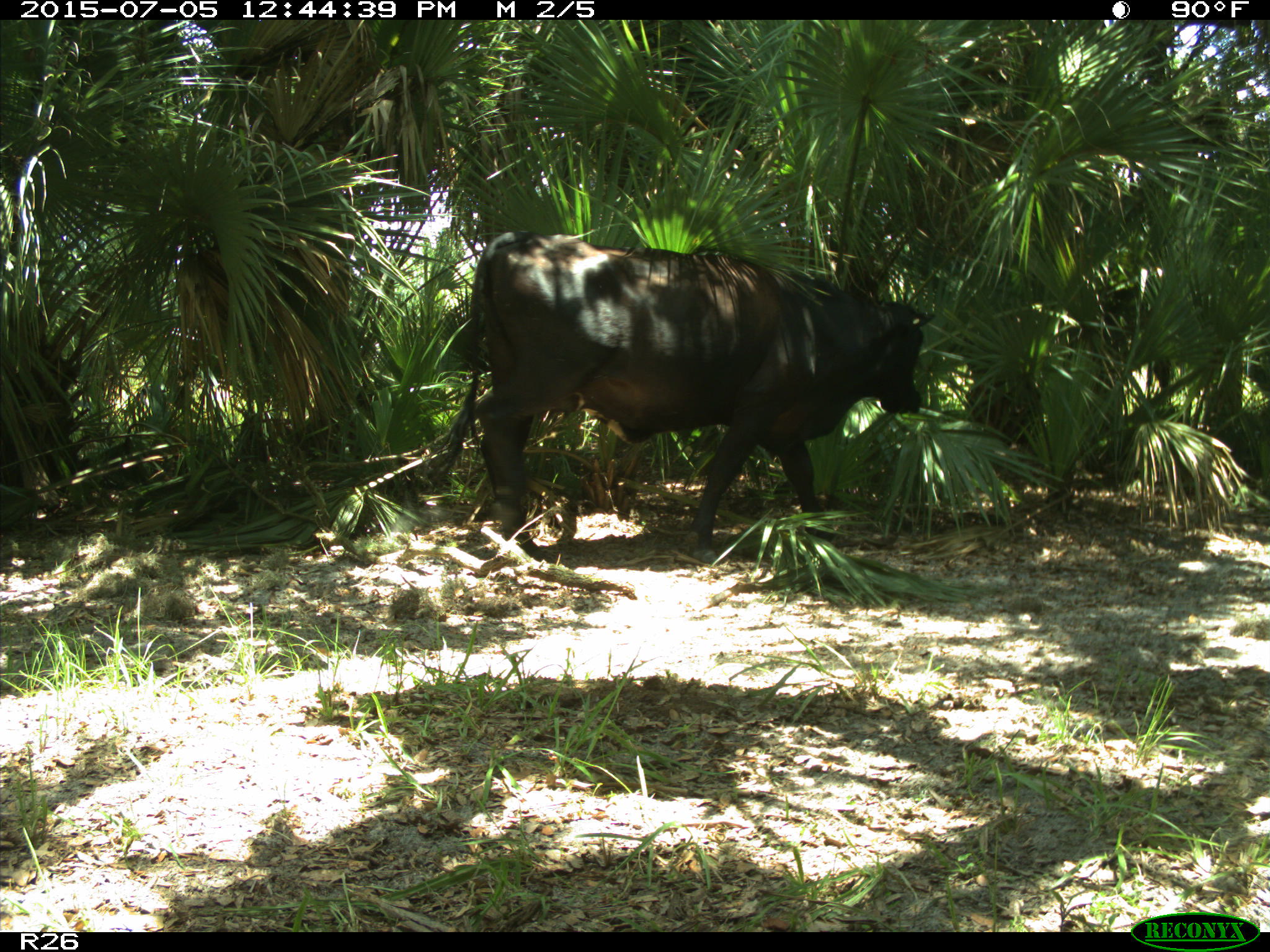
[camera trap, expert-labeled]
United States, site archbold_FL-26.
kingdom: Animalia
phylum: Chordata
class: Mammalia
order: Artiodactyla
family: Bovidae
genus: Bos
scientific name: Bos taurus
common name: domestic cow